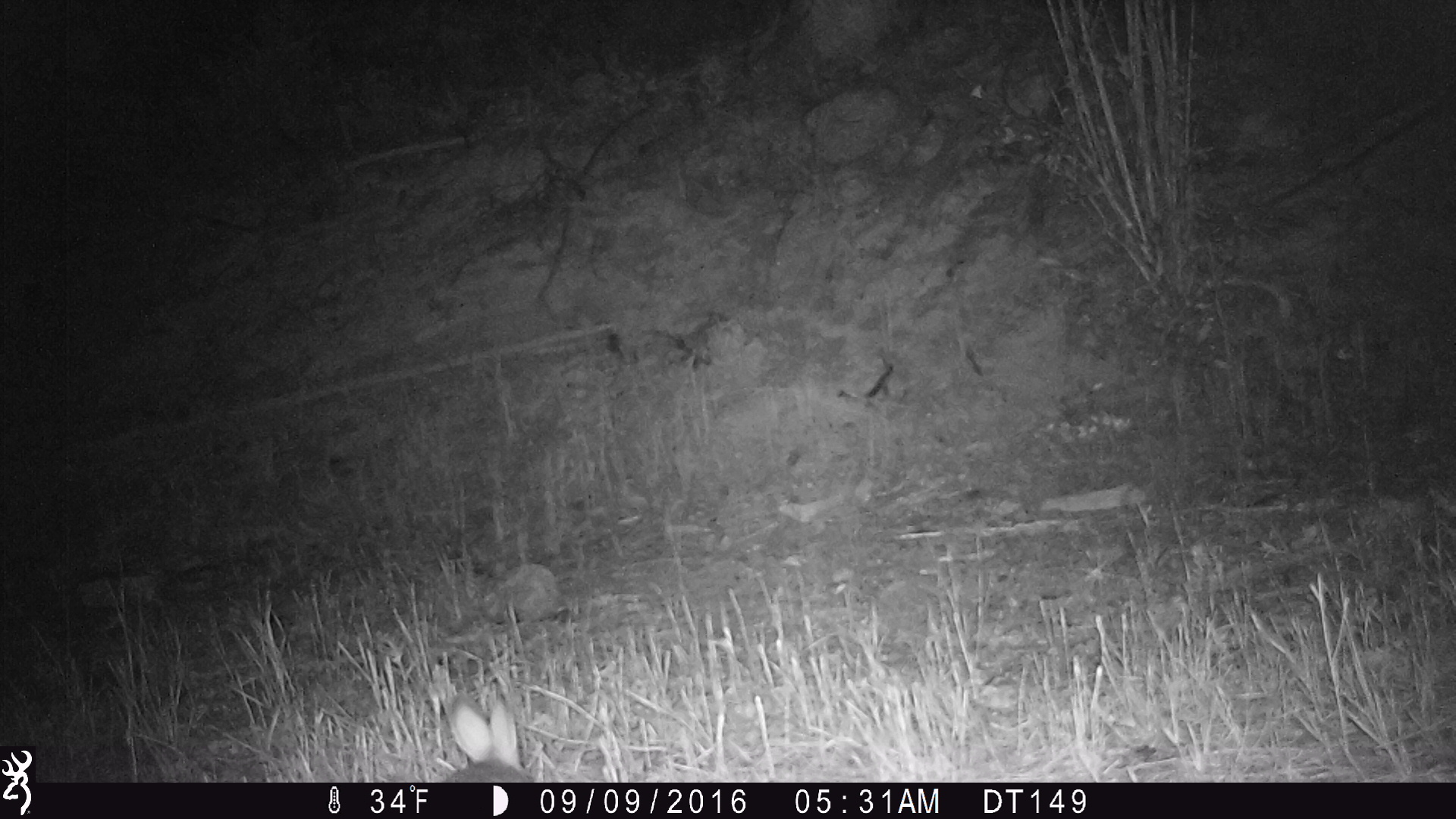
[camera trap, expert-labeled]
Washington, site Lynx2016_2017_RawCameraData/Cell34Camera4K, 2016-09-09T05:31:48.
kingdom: Animalia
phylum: Chordata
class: Mammalia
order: Lagomorpha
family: Leporidae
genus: Lepus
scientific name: Lepus americanus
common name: snowshoe hare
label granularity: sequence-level